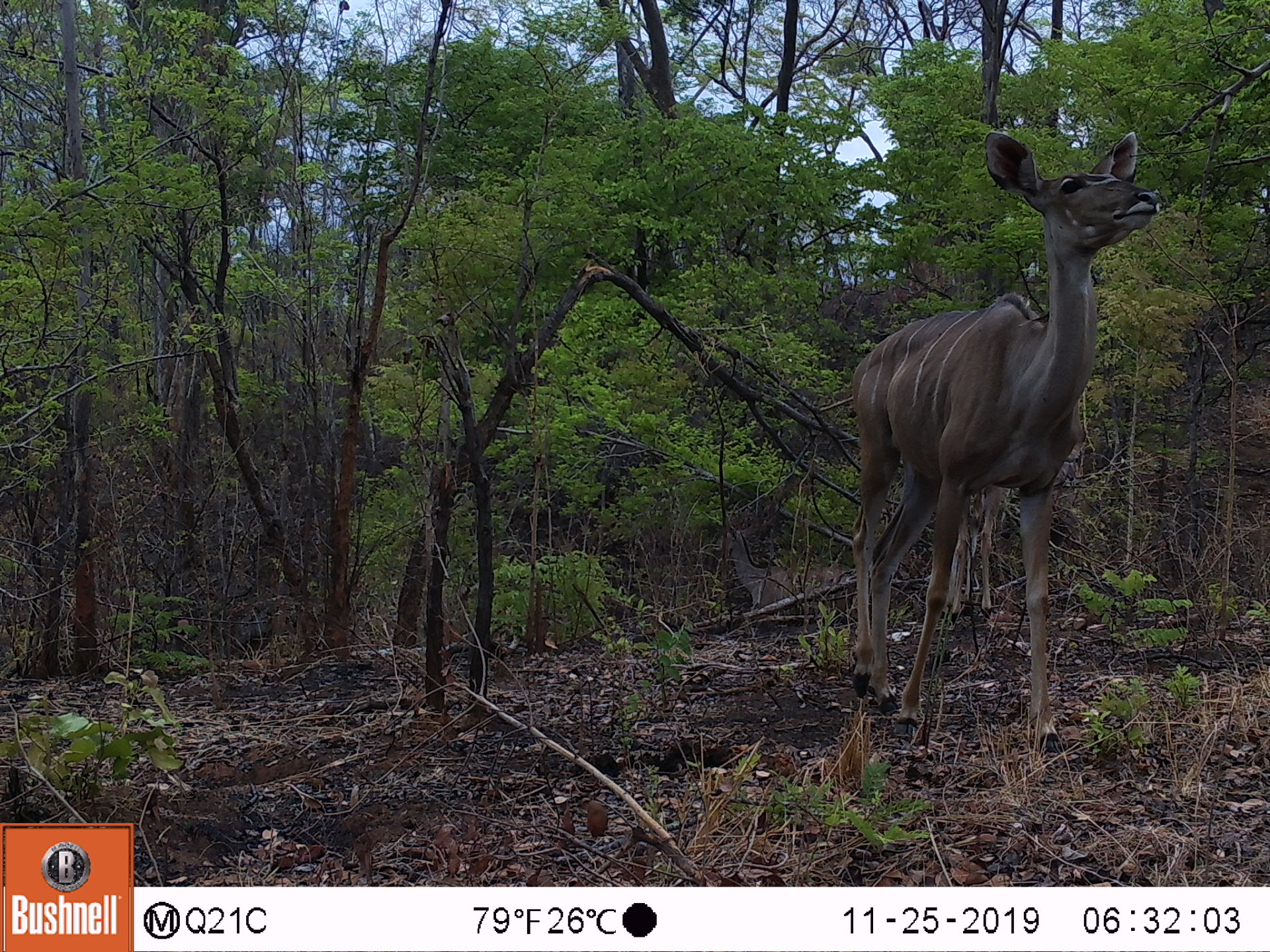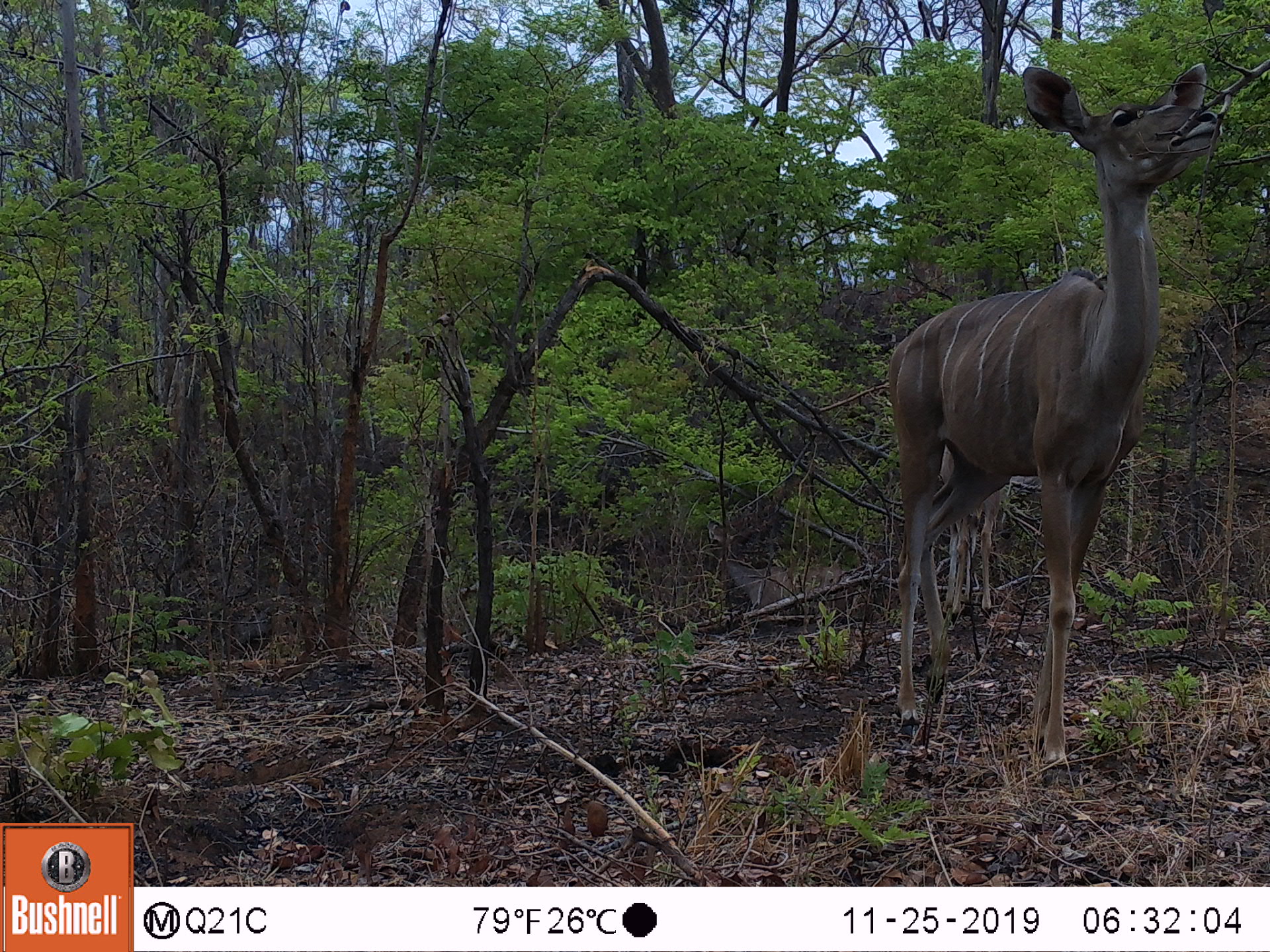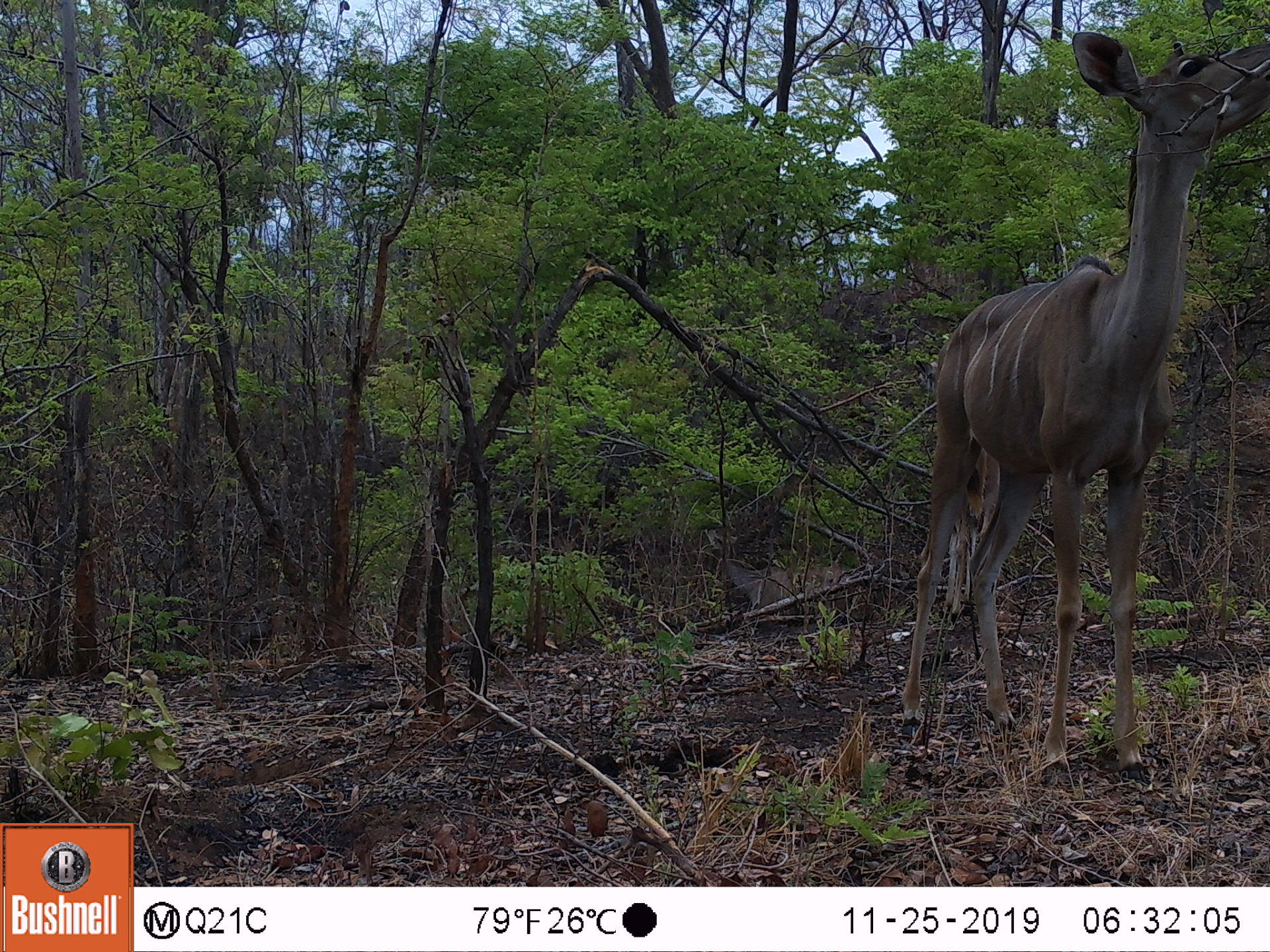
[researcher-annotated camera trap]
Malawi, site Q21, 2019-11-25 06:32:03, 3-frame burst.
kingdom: Animalia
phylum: Chordata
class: Mammalia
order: Artiodactyla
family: Bovidae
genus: Tragelaphus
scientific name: Tragelaphus strepsiceros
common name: greater kudu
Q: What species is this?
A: Greater kudu (Tragelaphus strepsiceros).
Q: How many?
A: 1.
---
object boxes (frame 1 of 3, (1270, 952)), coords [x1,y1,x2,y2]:
greater kudu: [840,126,1163,747]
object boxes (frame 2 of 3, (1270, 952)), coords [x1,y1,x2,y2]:
greater kudu: [878,52,1234,749]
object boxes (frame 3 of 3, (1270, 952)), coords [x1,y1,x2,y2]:
greater kudu: [884,32,1262,757]